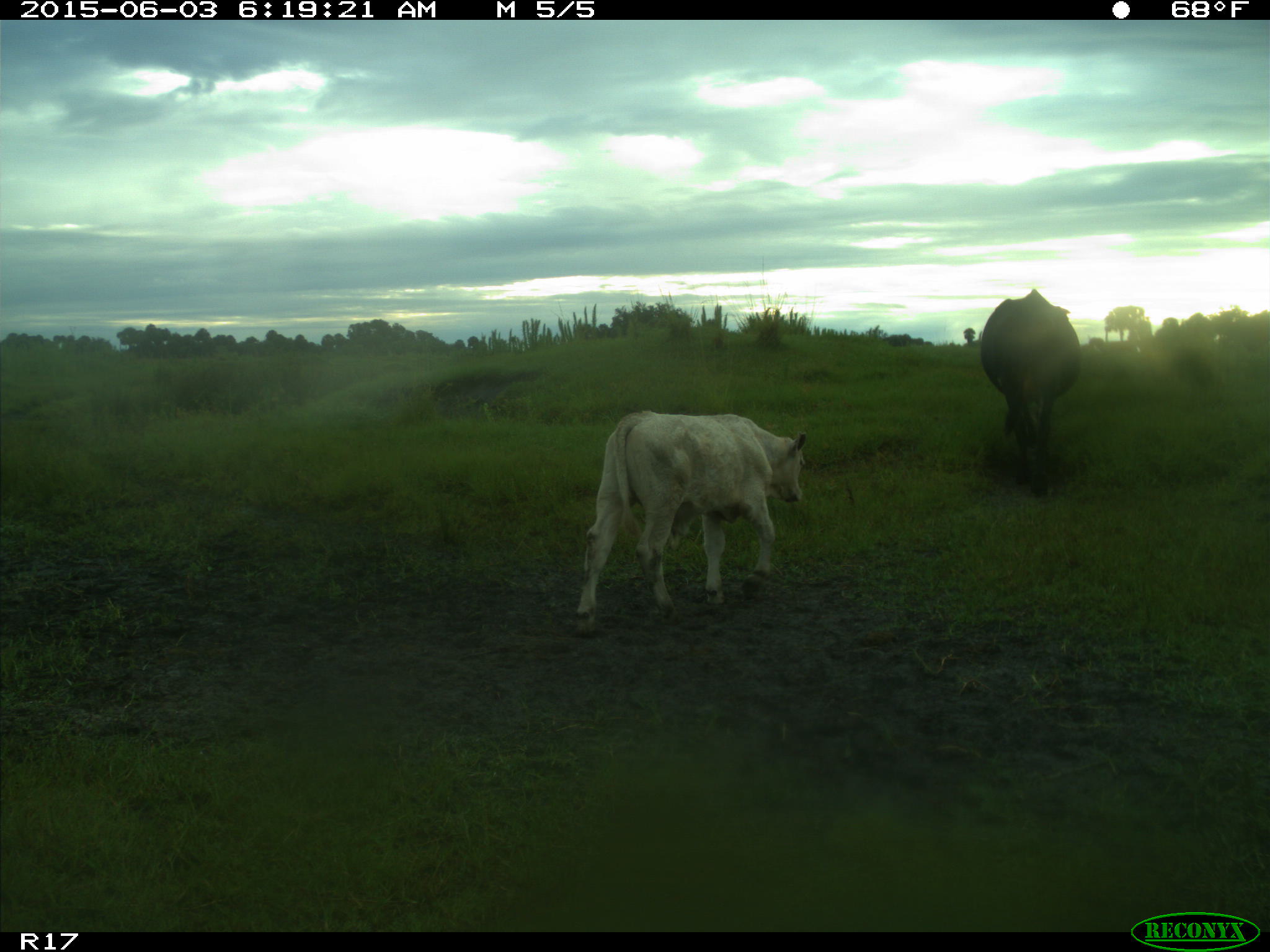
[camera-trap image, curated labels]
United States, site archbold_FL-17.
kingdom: Animalia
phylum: Chordata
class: Mammalia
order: Artiodactyla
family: Bovidae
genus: Bos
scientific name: Bos taurus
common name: domestic cow